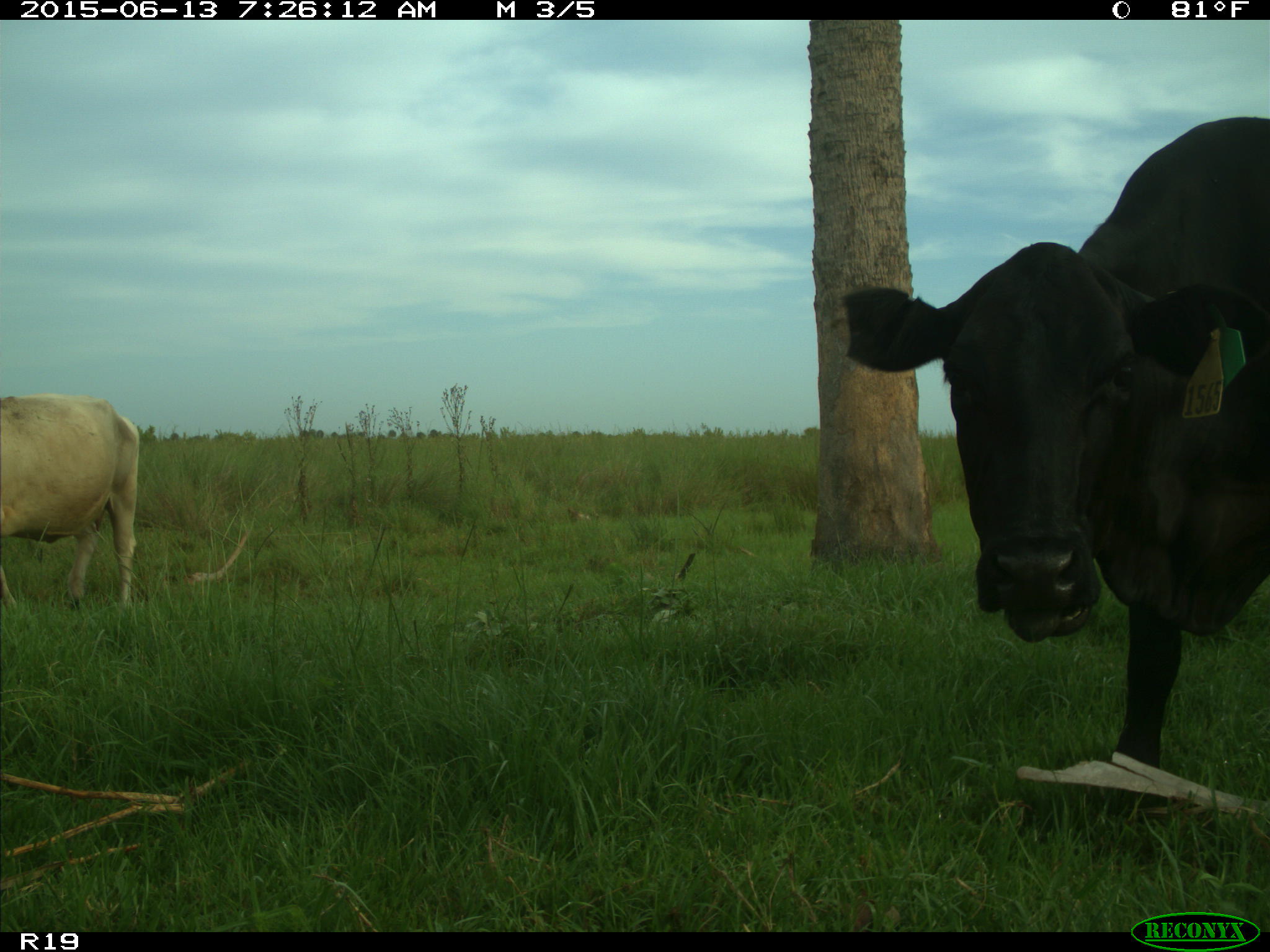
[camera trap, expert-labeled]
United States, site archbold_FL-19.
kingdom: Animalia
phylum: Chordata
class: Mammalia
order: Artiodactyla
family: Bovidae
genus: Bos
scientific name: Bos taurus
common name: domestic cow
Bos taurus (domestic cow).